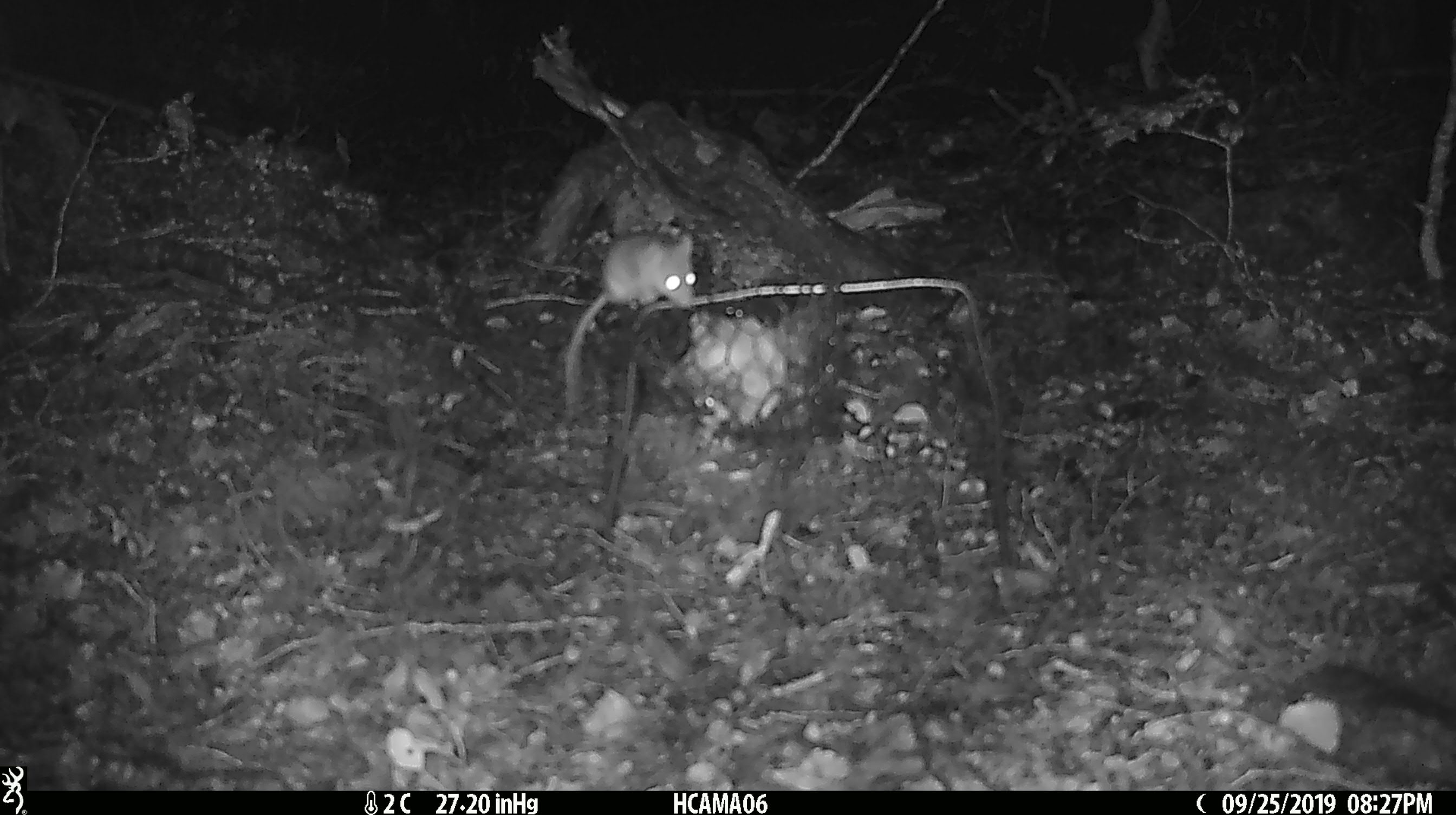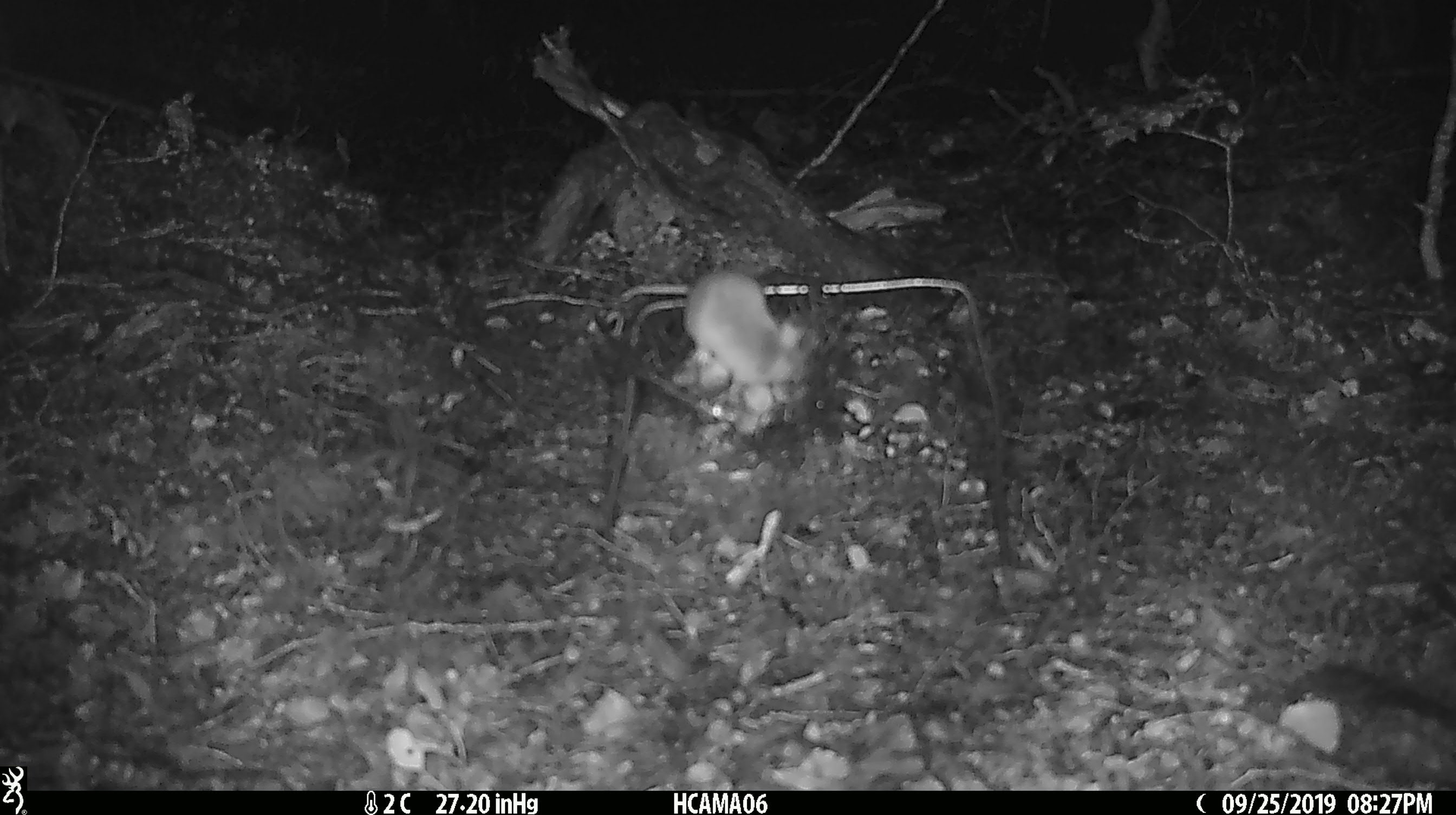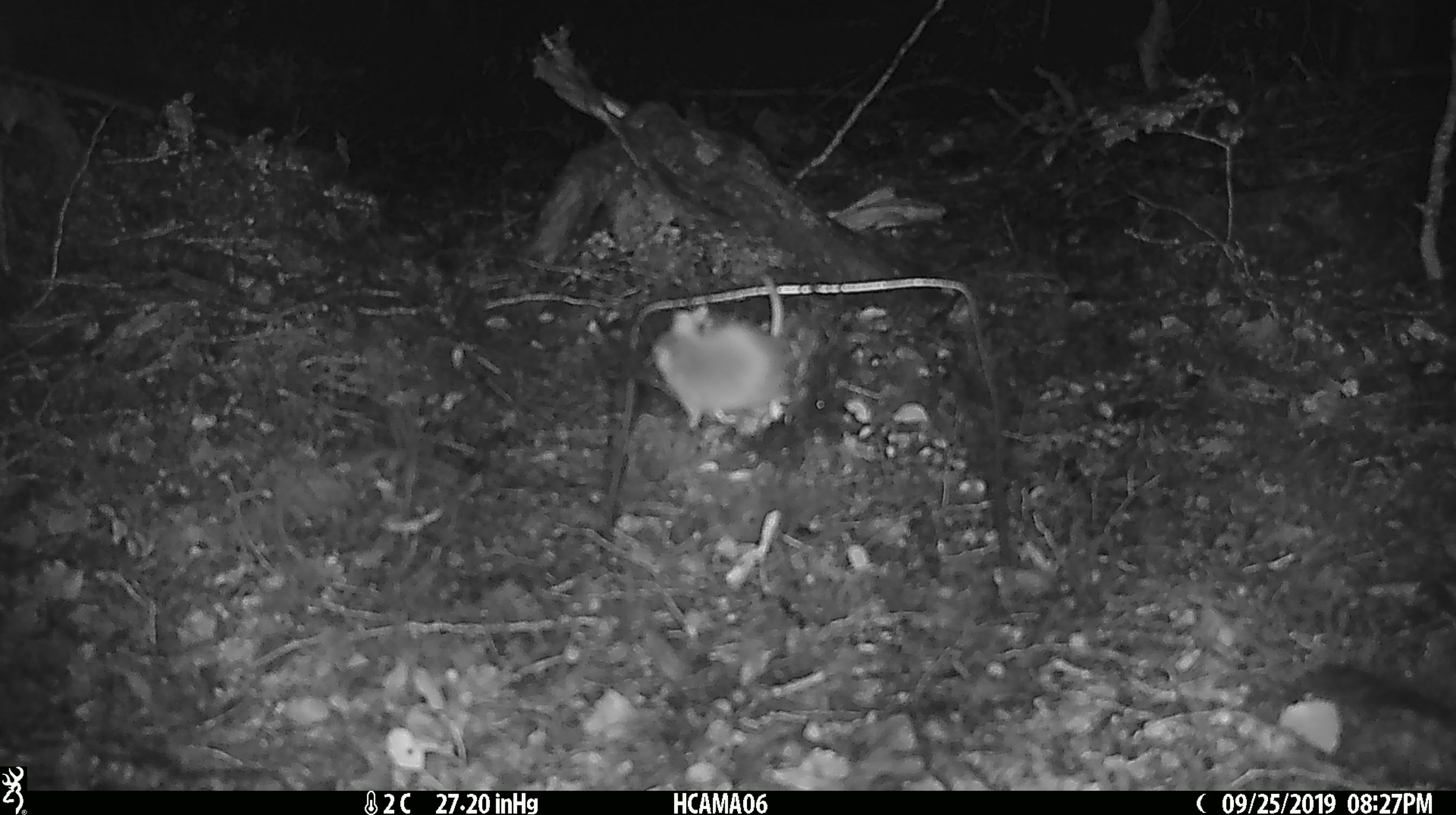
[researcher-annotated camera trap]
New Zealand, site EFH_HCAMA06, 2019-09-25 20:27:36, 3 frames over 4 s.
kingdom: Animalia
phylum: Chordata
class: Mammalia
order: Rodentia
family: Muridae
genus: Mus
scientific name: Mus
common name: mouse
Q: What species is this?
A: Mouse (Mus).